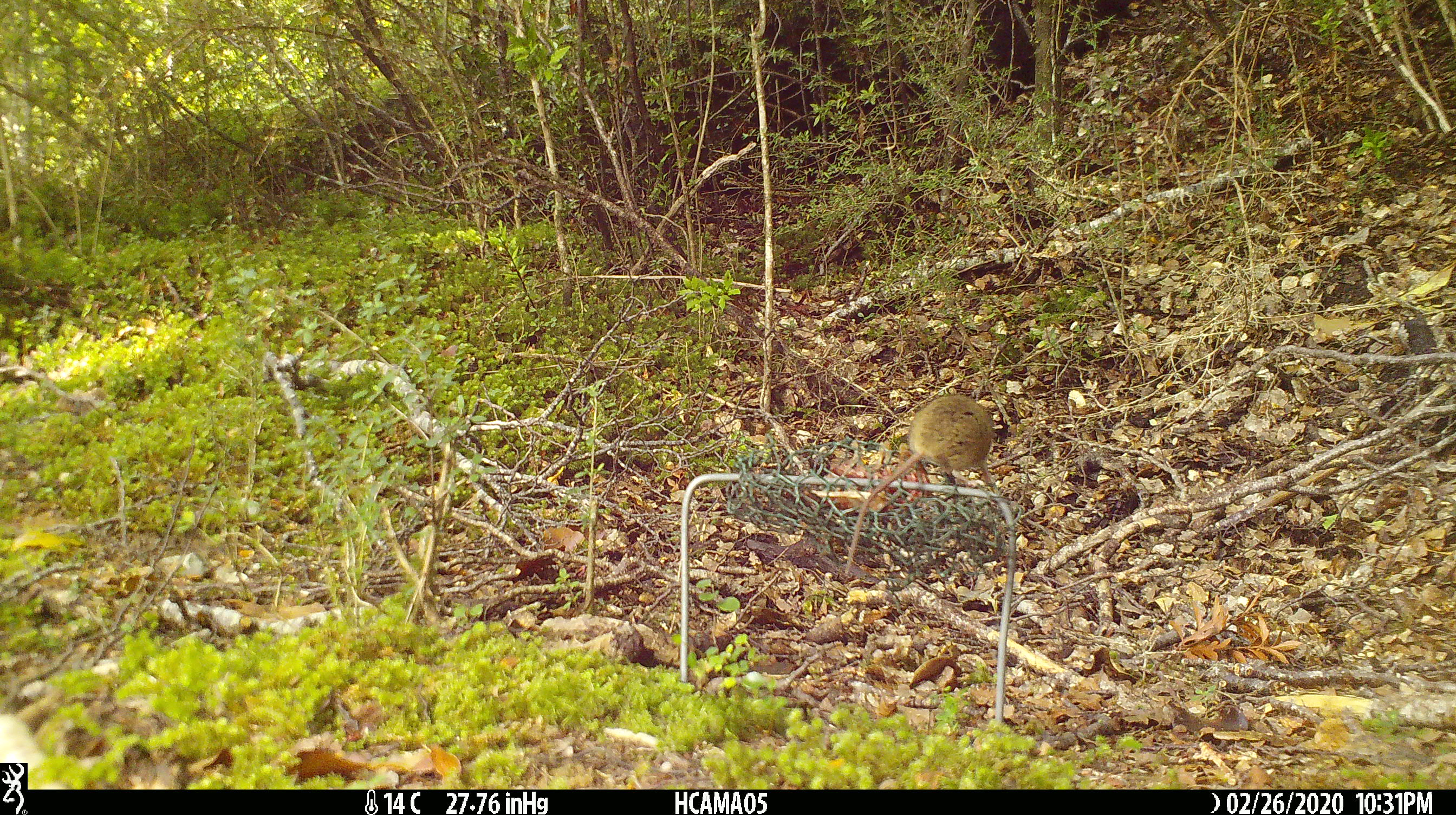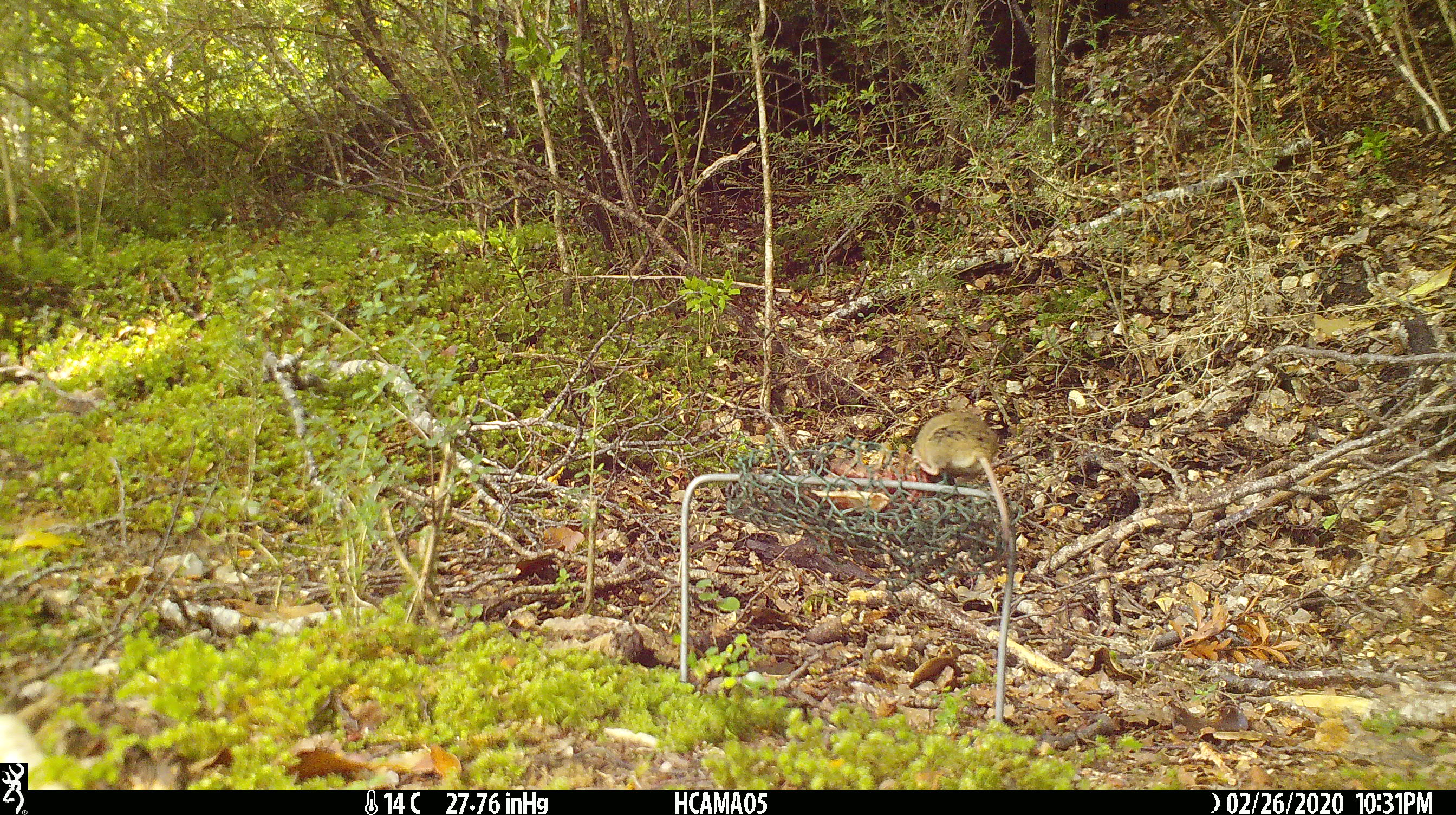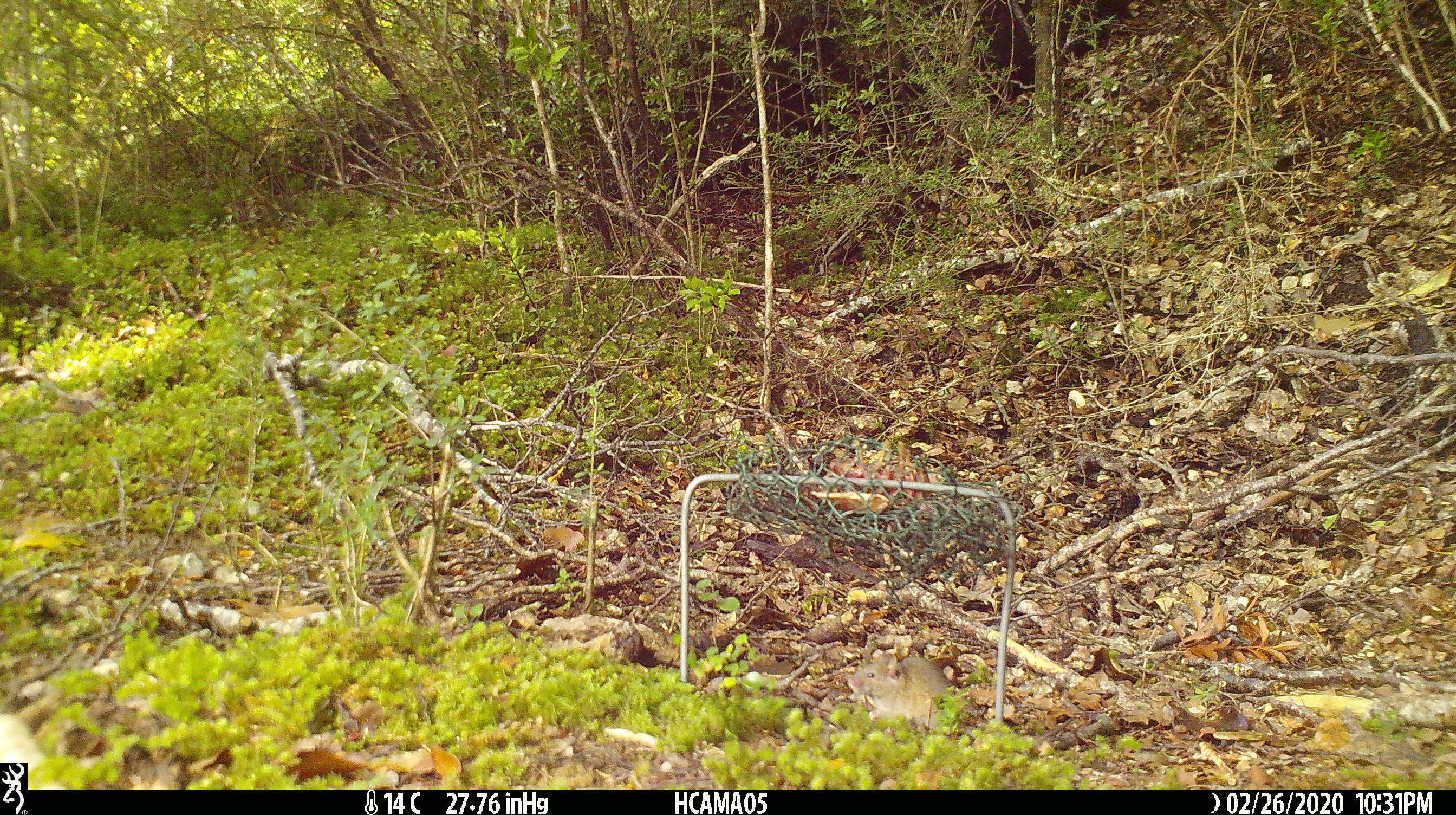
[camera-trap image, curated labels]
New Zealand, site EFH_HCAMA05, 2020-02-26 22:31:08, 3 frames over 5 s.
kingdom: Animalia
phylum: Chordata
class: Mammalia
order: Rodentia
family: Muridae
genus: Mus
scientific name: Mus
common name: mouse